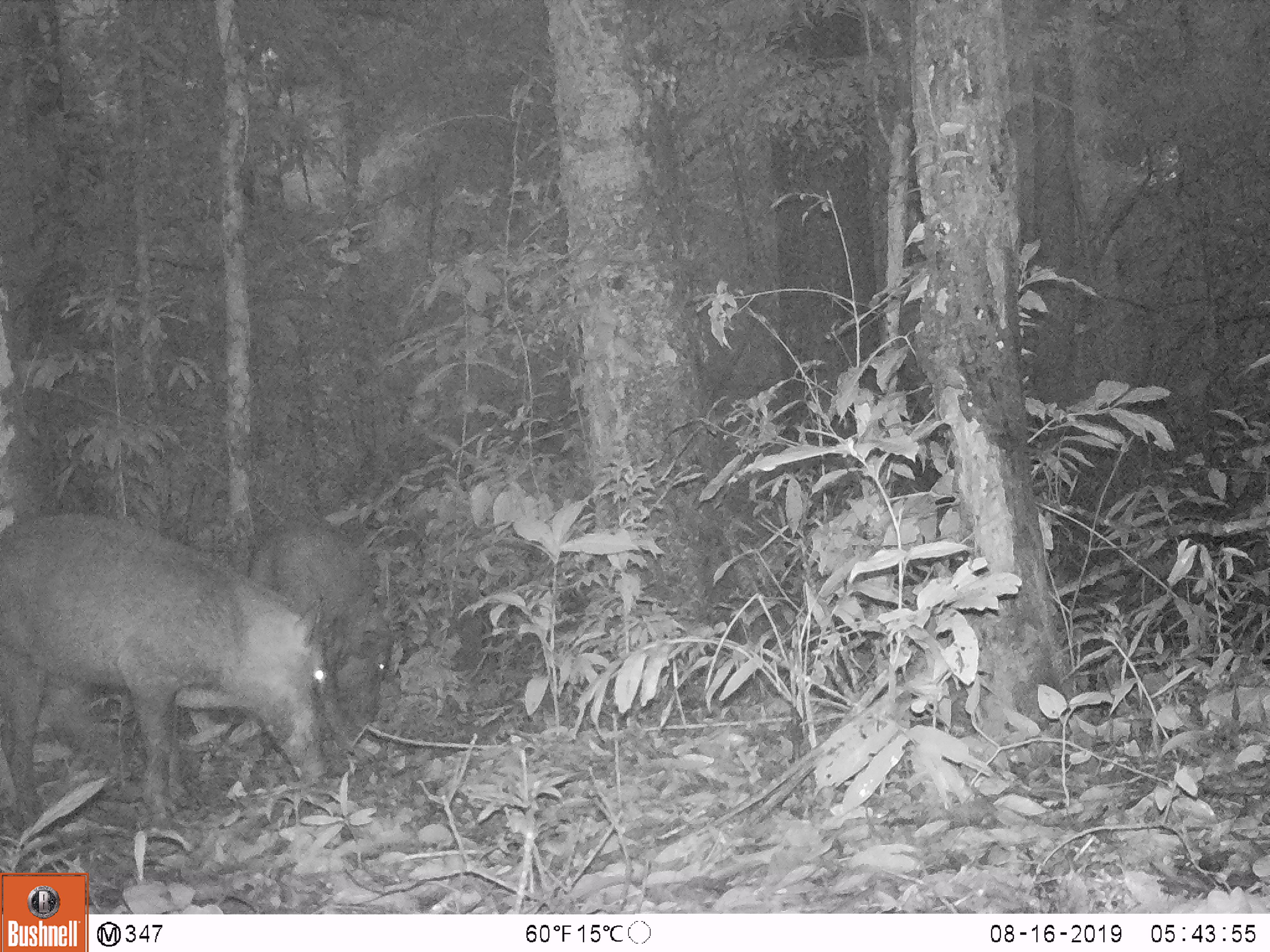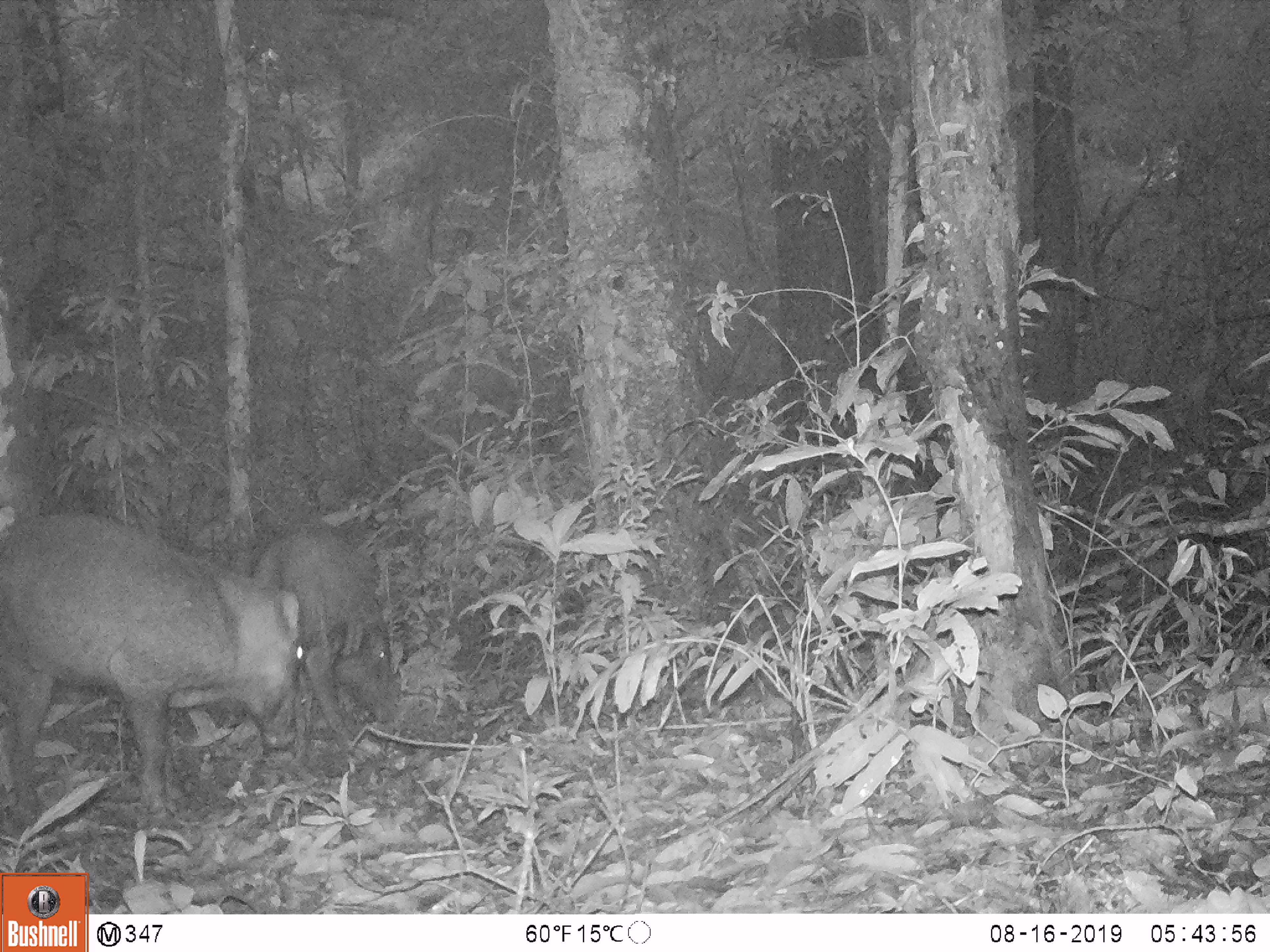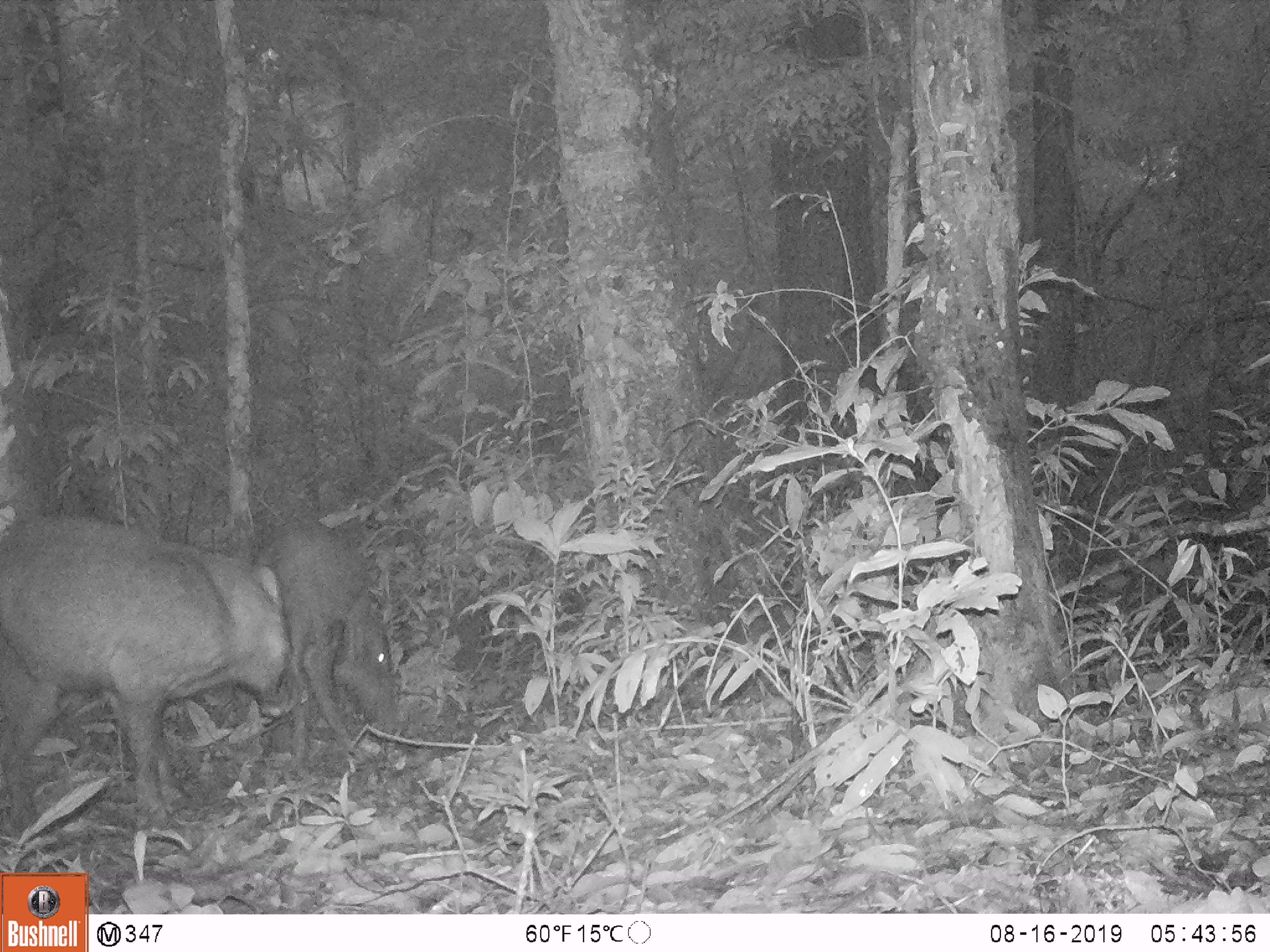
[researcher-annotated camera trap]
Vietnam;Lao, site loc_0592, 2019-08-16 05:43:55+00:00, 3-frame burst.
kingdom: Animalia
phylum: Chordata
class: Mammalia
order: Artiodactyla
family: Suidae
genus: Sus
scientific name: Sus scrofa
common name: eurasian wild pig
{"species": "eurasian wild pig (Sus scrofa)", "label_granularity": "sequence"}